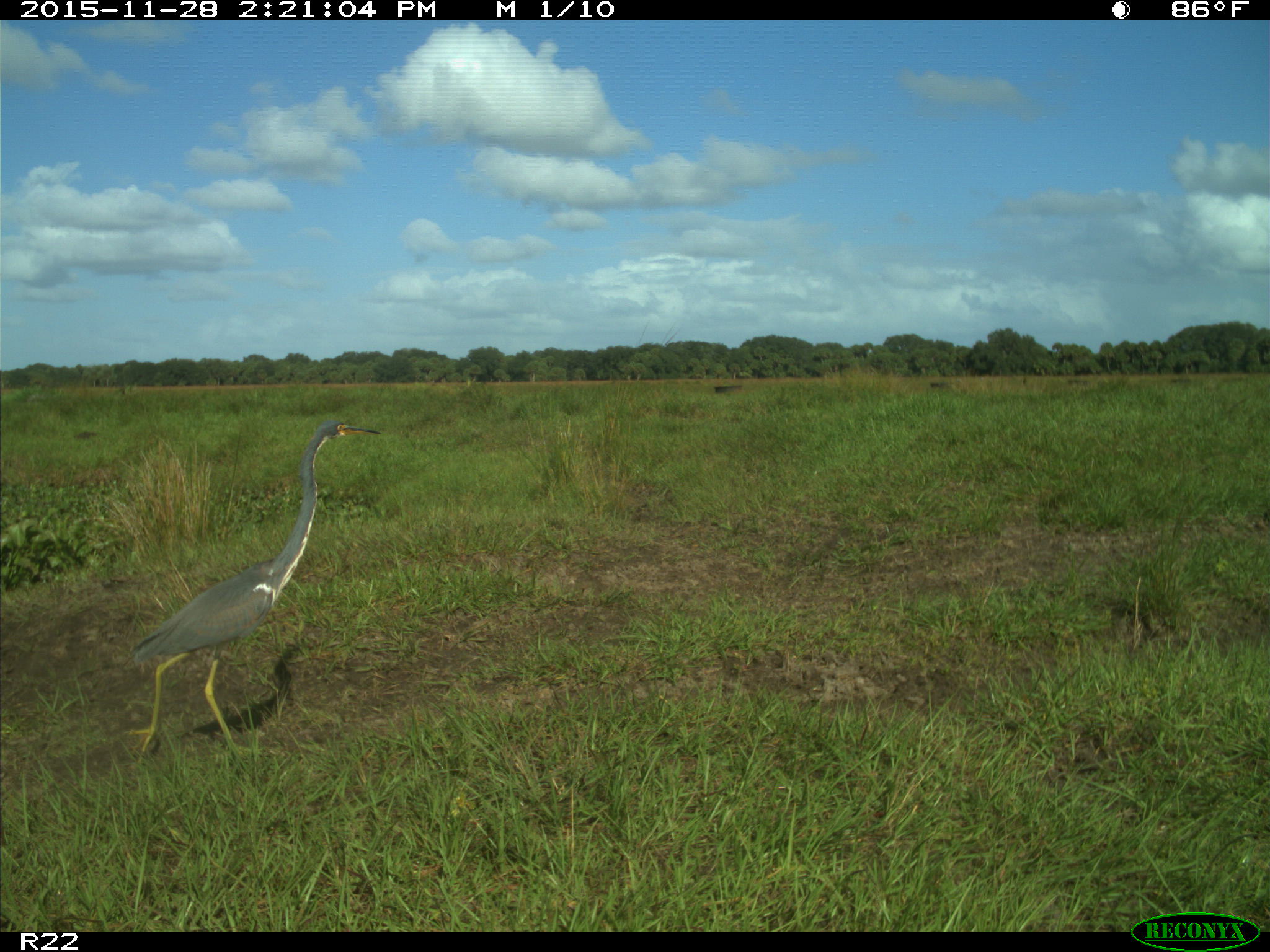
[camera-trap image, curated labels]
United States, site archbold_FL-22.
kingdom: Animalia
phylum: Chordata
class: Aves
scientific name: Aves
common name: birds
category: unidentified bird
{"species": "unidentified bird (birds) (Aves)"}